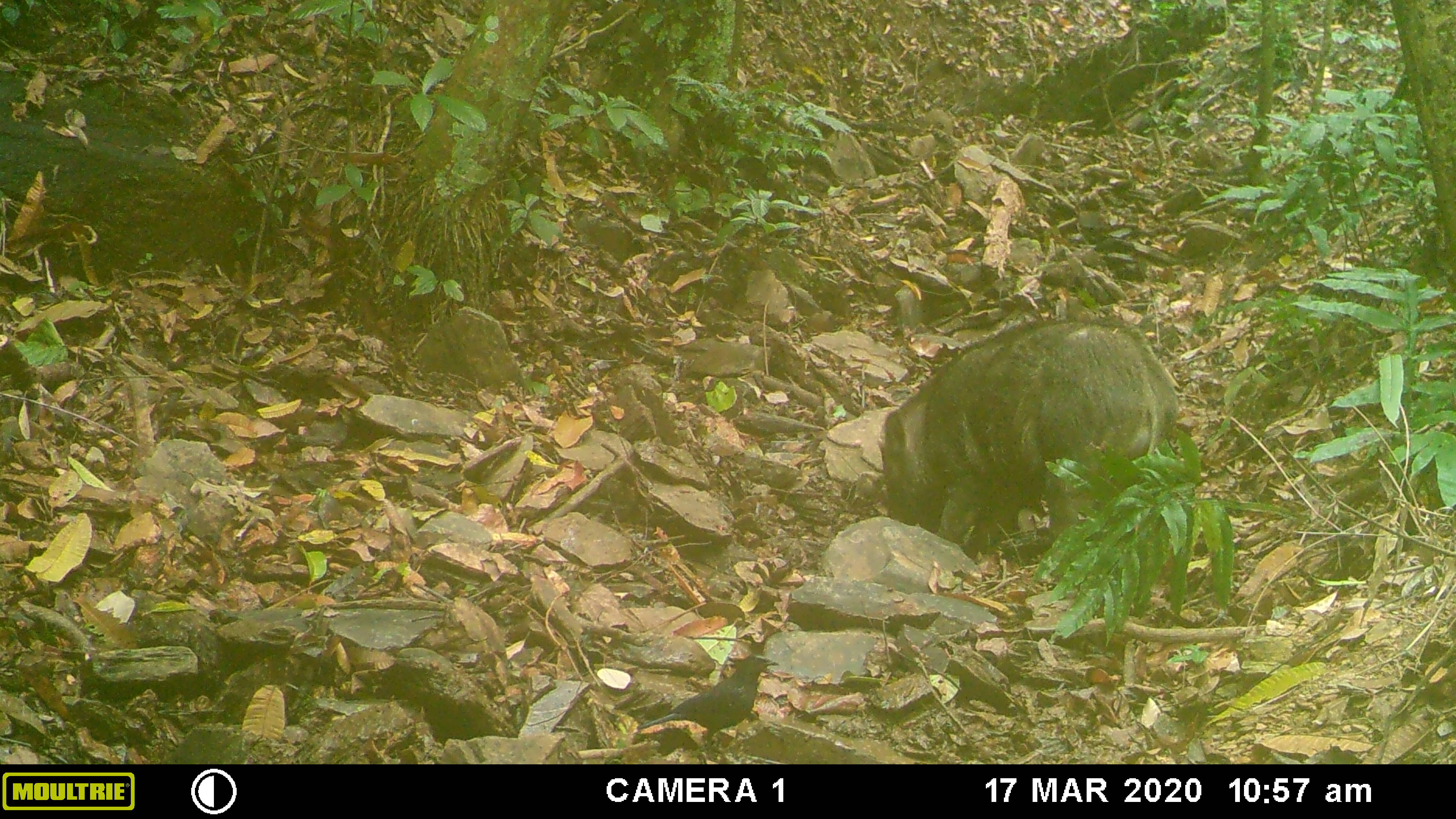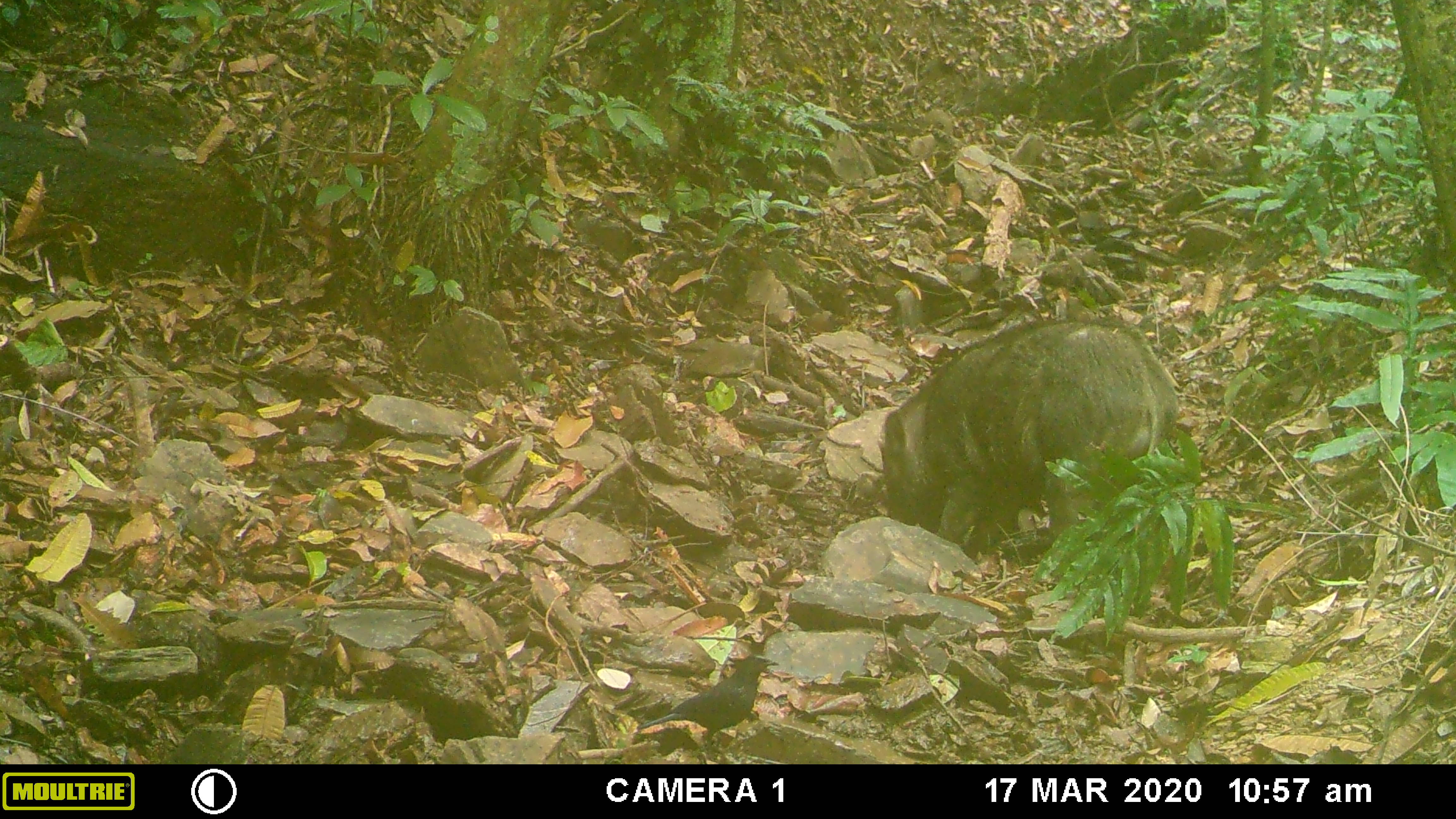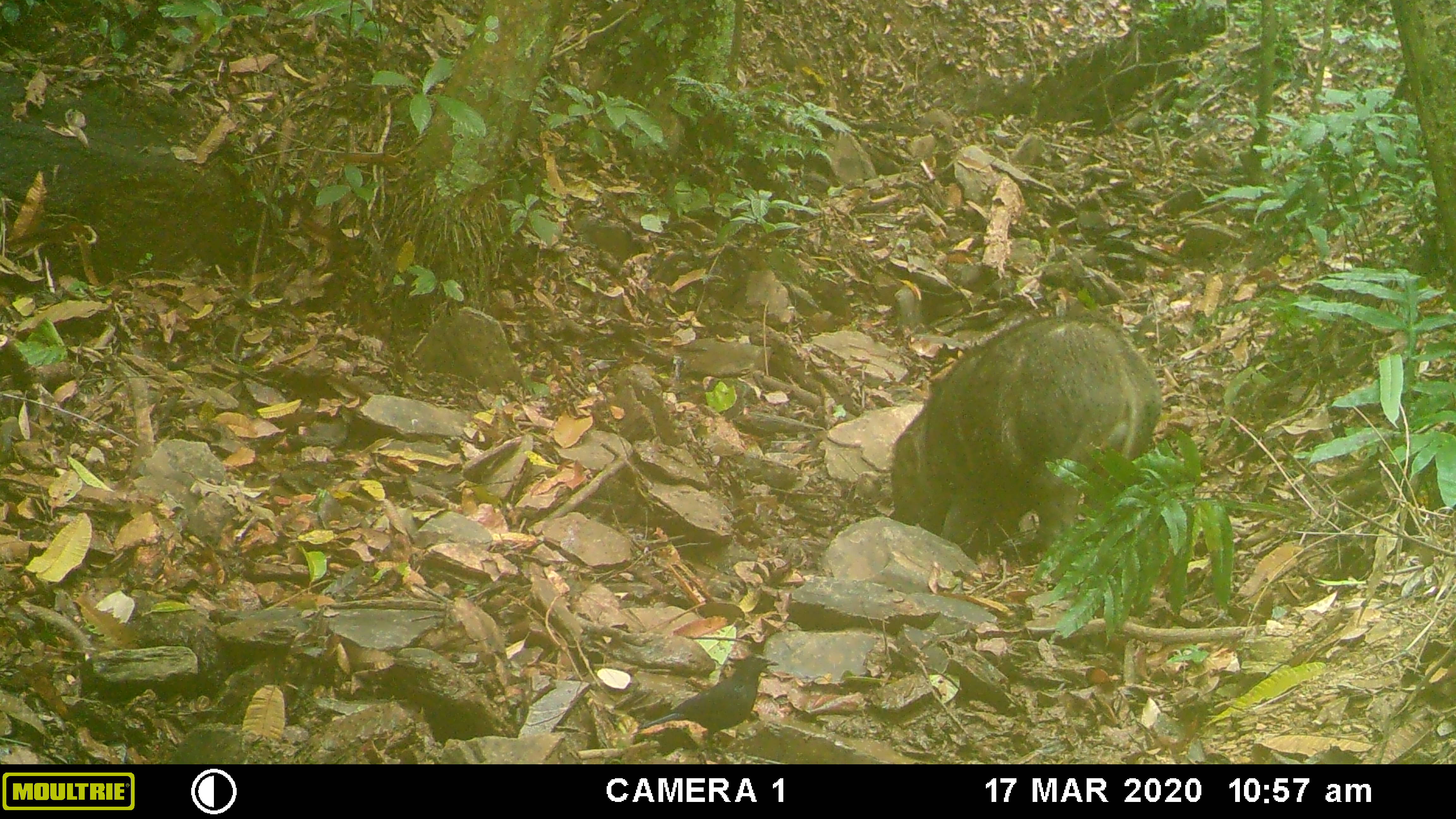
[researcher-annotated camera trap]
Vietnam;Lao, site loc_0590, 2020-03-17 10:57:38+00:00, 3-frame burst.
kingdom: Animalia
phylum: Chordata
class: Aves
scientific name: Aves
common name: bird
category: unidentified bird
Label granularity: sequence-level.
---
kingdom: Animalia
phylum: Chordata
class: Mammalia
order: Artiodactyla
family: Suidae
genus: Sus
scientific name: Sus scrofa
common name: eurasian wild pig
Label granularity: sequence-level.